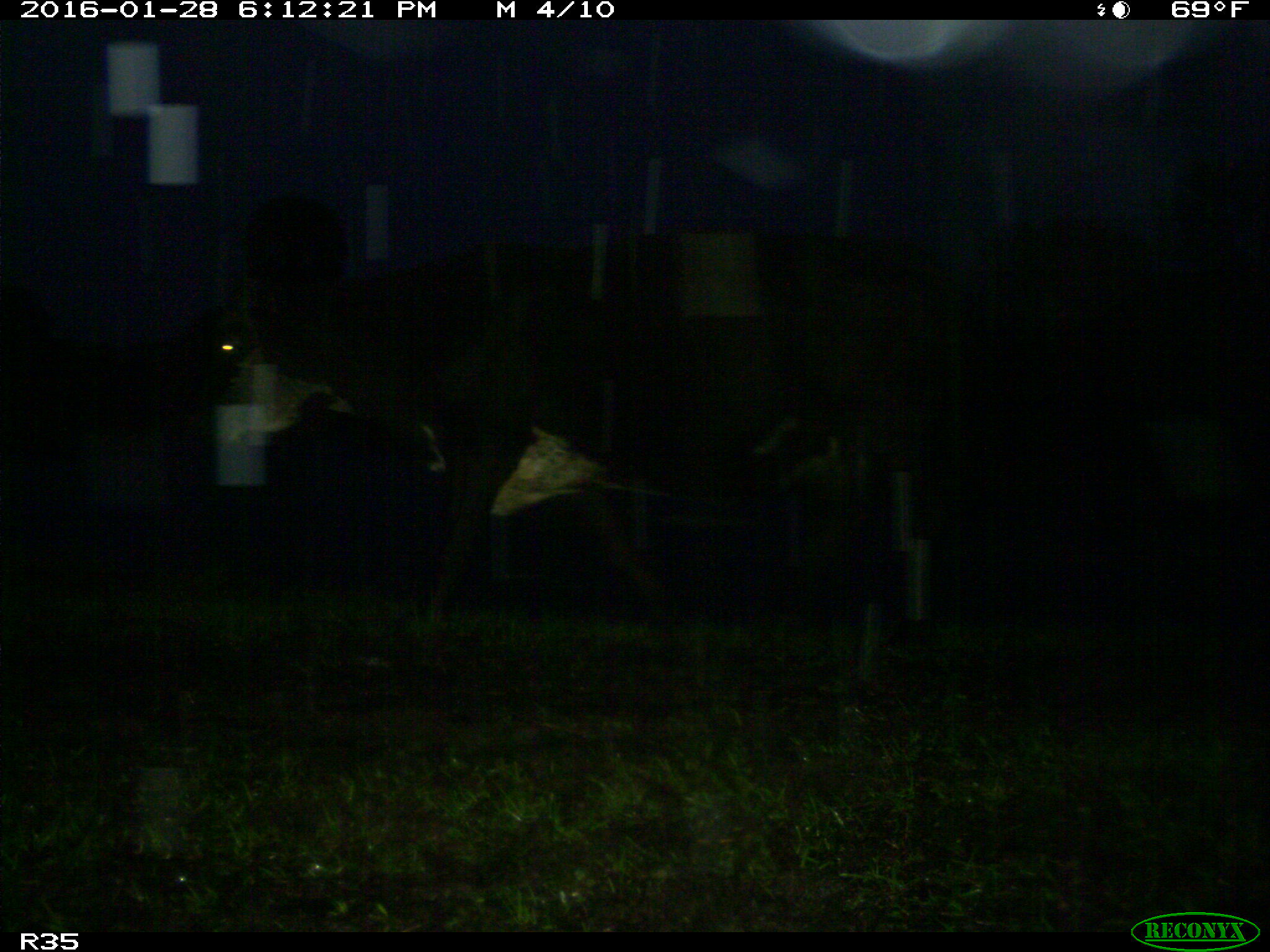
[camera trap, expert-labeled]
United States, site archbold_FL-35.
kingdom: Animalia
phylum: Chordata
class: Mammalia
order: Artiodactyla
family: Bovidae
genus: Bos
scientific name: Bos taurus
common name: domestic cow